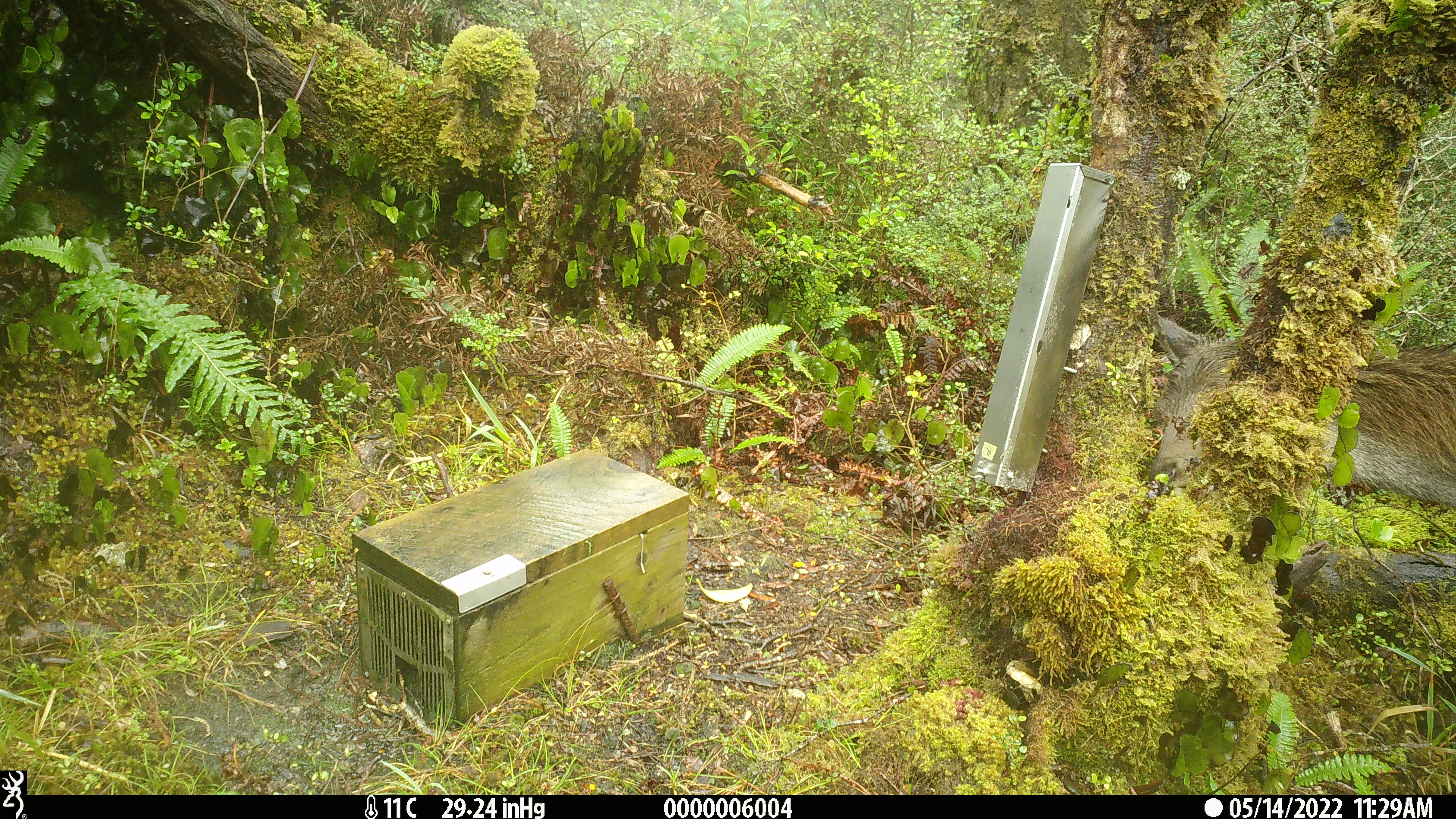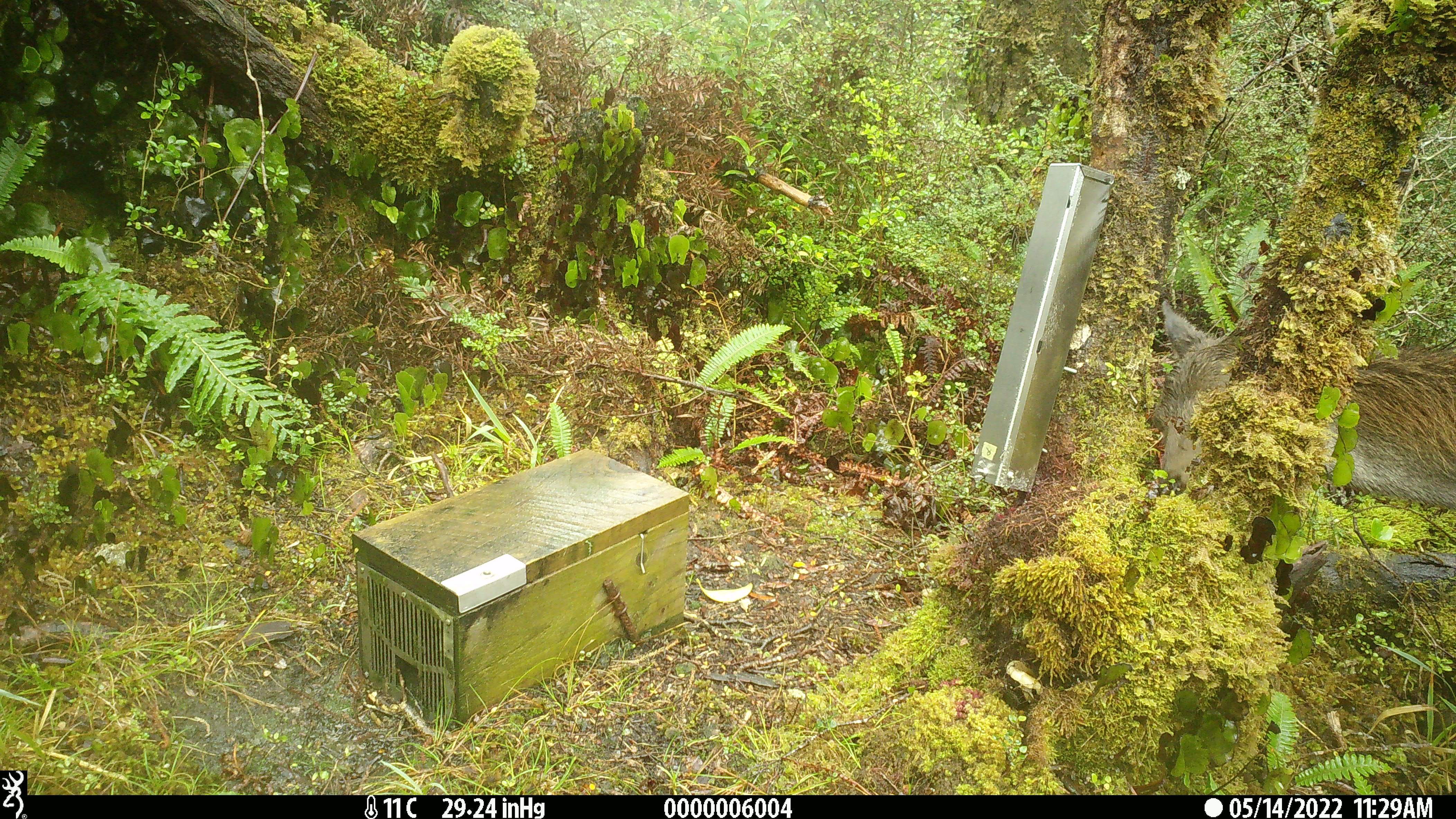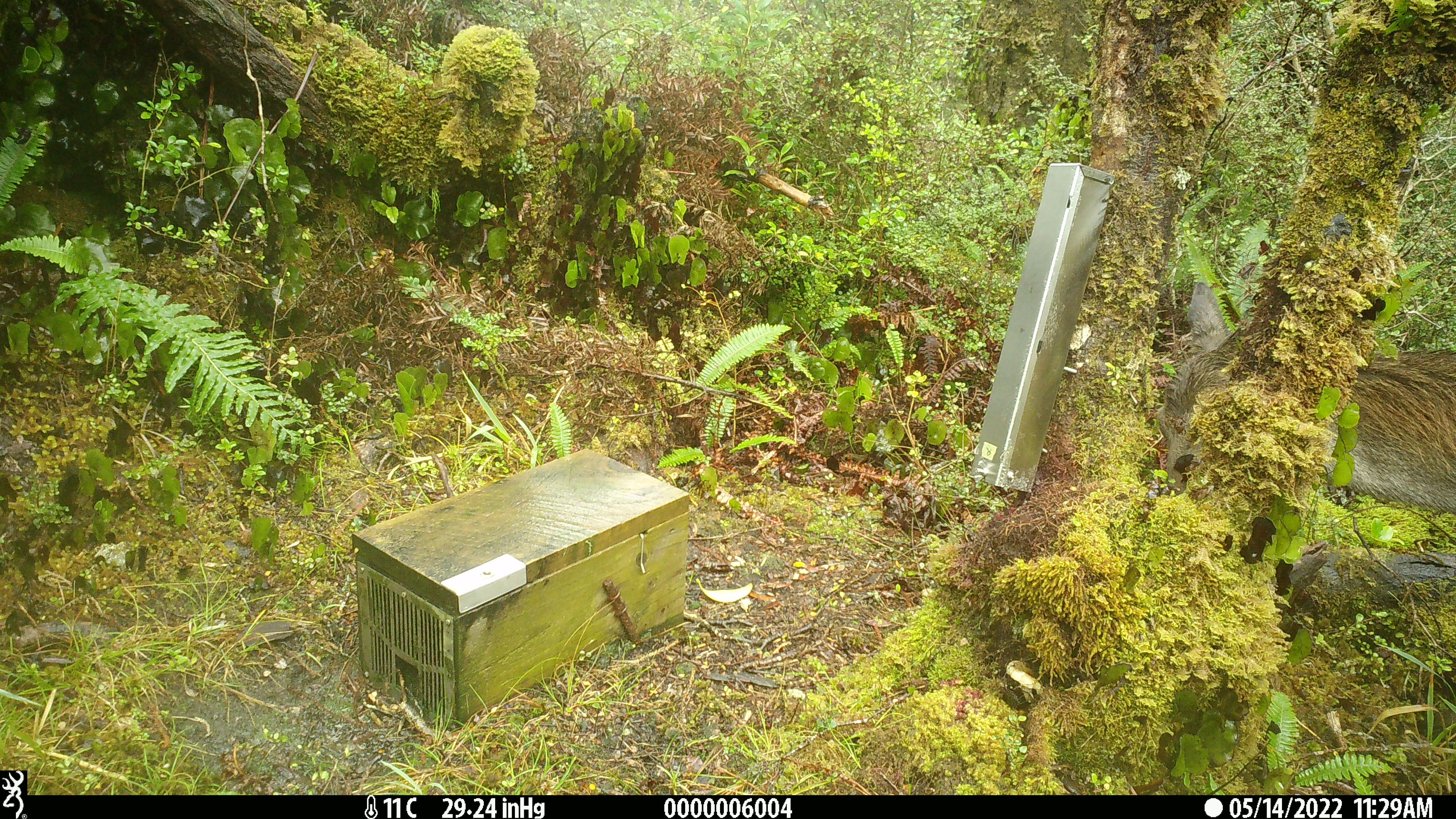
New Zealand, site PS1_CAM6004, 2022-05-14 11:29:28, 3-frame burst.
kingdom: Animalia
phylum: Chordata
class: Mammalia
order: Artiodactyla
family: Cervidae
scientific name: Cervidae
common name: deer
Deer (Cervidae).